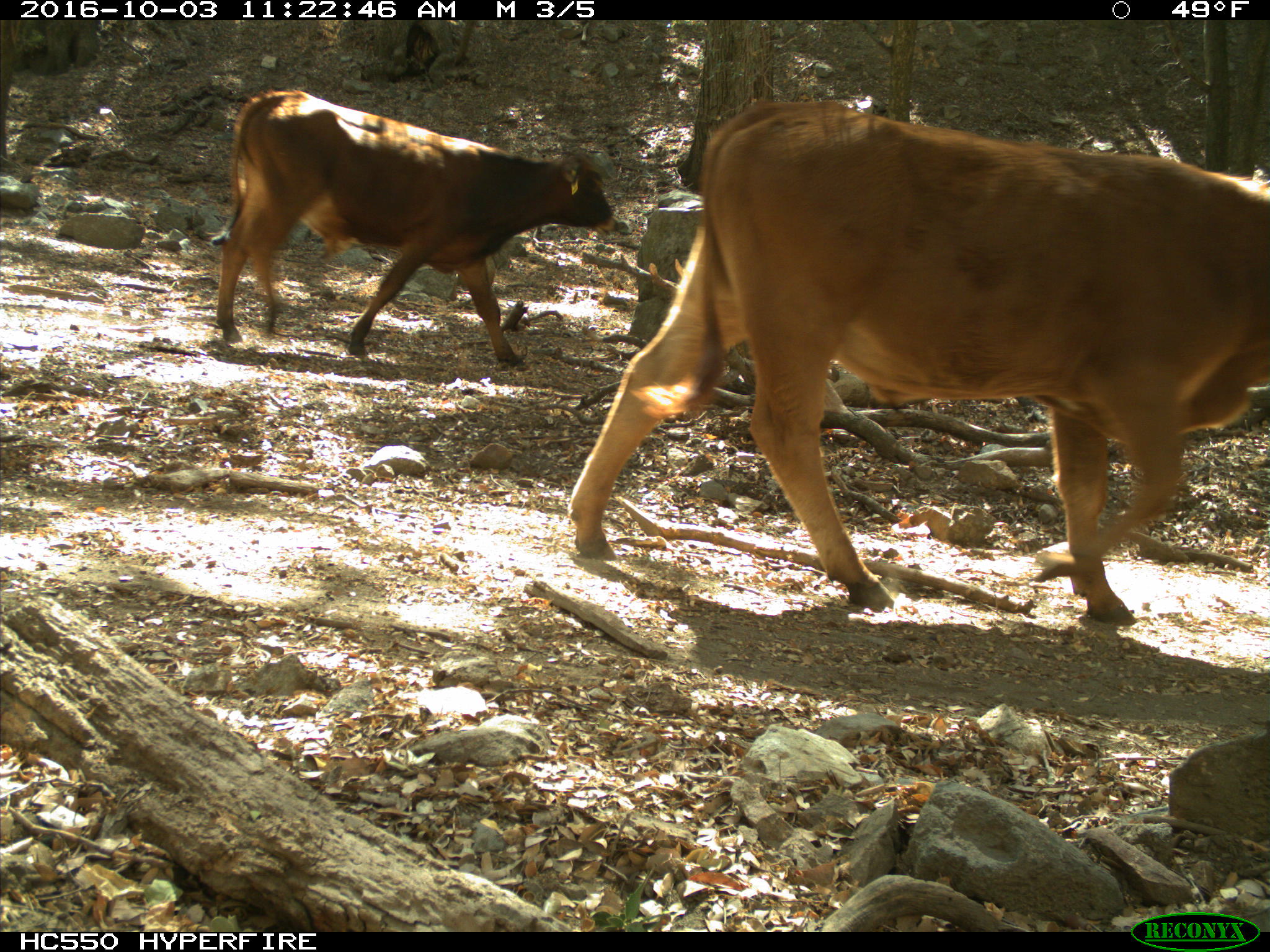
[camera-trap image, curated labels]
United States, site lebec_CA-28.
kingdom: Animalia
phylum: Chordata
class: Mammalia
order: Artiodactyla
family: Bovidae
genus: Bos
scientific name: Bos taurus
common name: domestic cow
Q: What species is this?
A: Bos taurus (domestic cow).